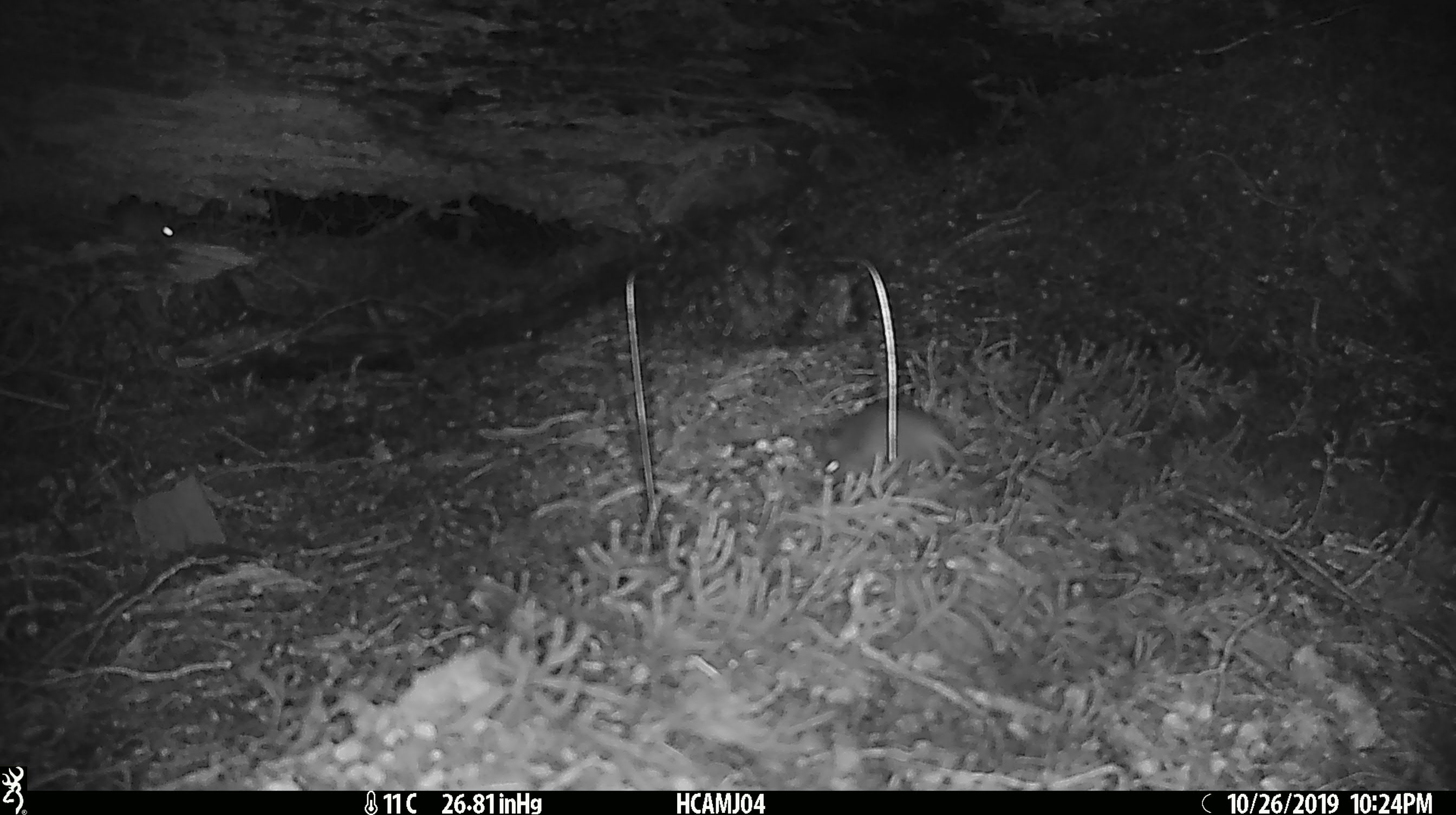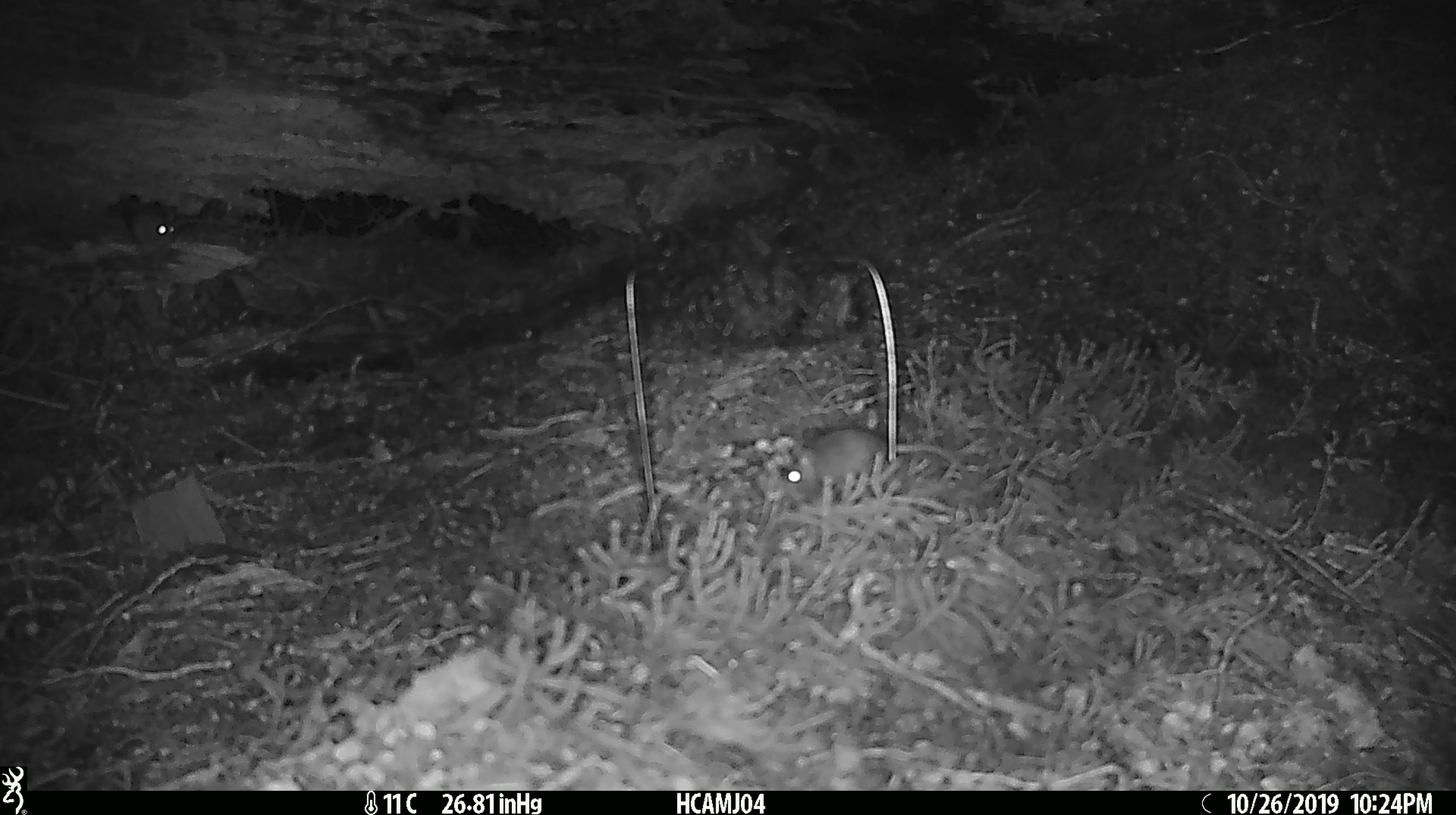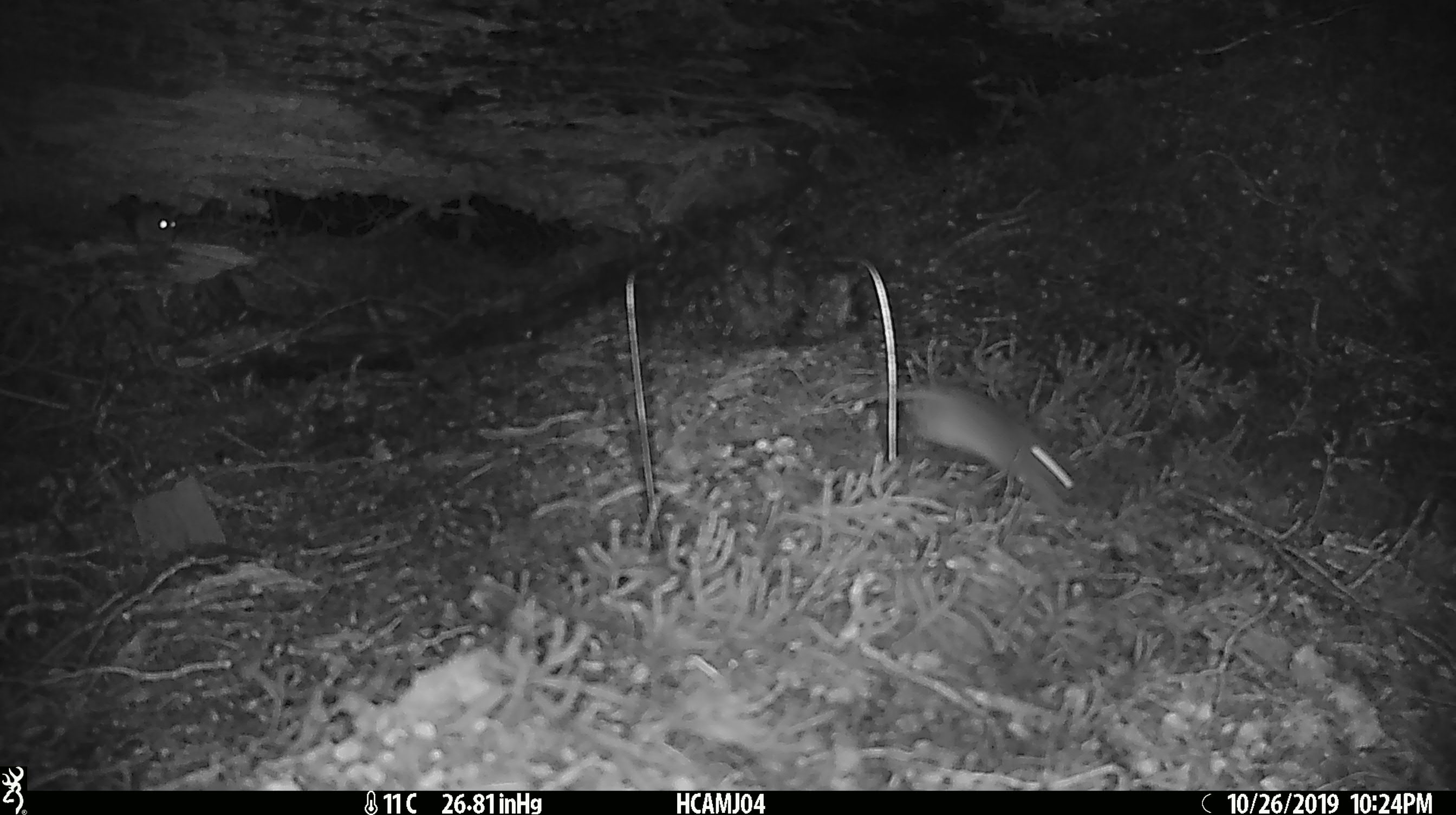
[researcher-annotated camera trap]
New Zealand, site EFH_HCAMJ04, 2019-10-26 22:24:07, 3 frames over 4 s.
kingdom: Animalia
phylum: Chordata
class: Mammalia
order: Rodentia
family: Muridae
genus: Mus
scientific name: Mus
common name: mouse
Mouse (Mus).